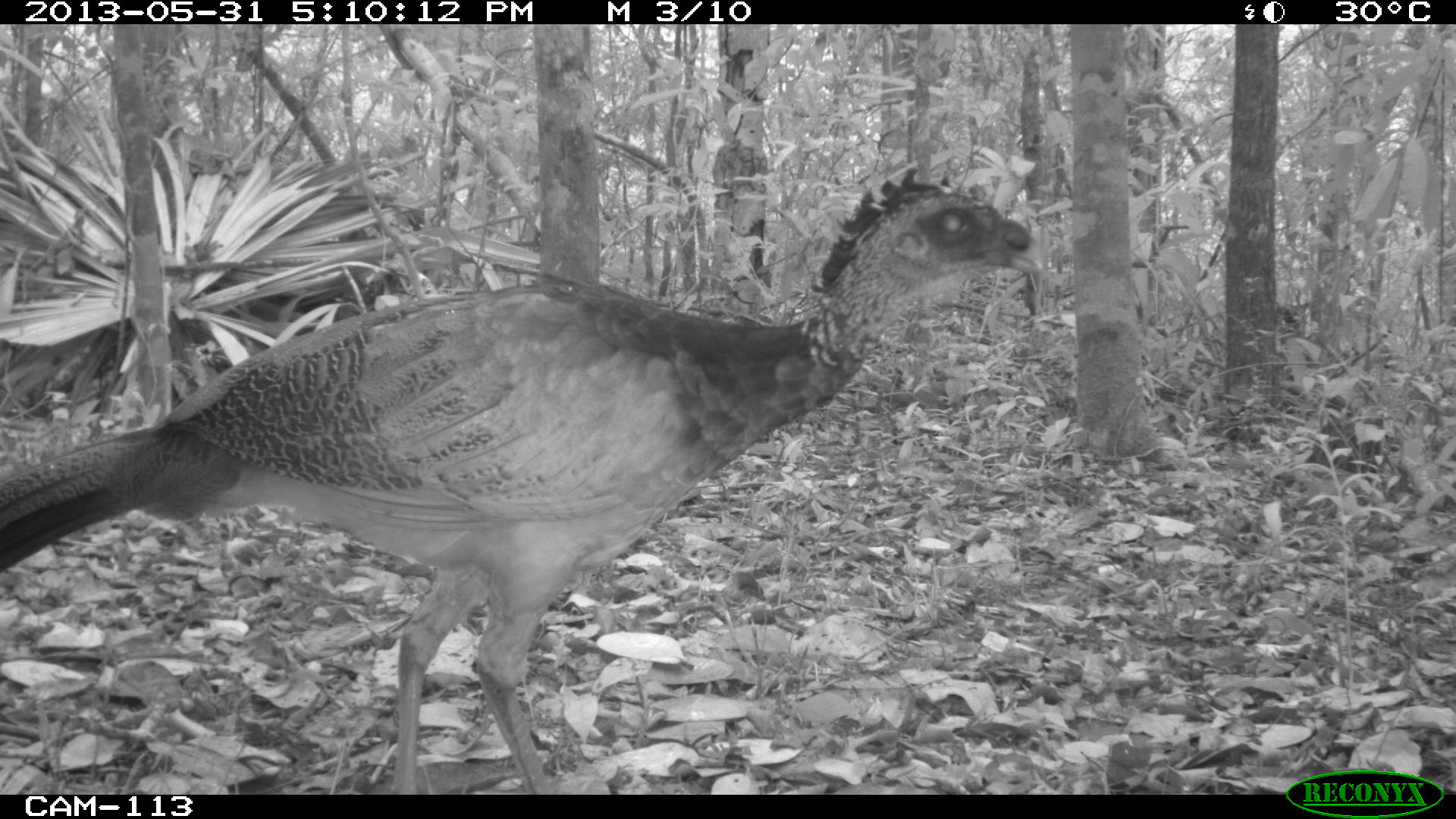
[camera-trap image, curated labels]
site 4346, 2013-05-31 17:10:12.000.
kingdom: Animalia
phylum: Chordata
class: Aves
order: Galliformes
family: Cracidae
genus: Crax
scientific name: Crax rubra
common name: great curassow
Crax rubra (great curassow), count 1, sex female.